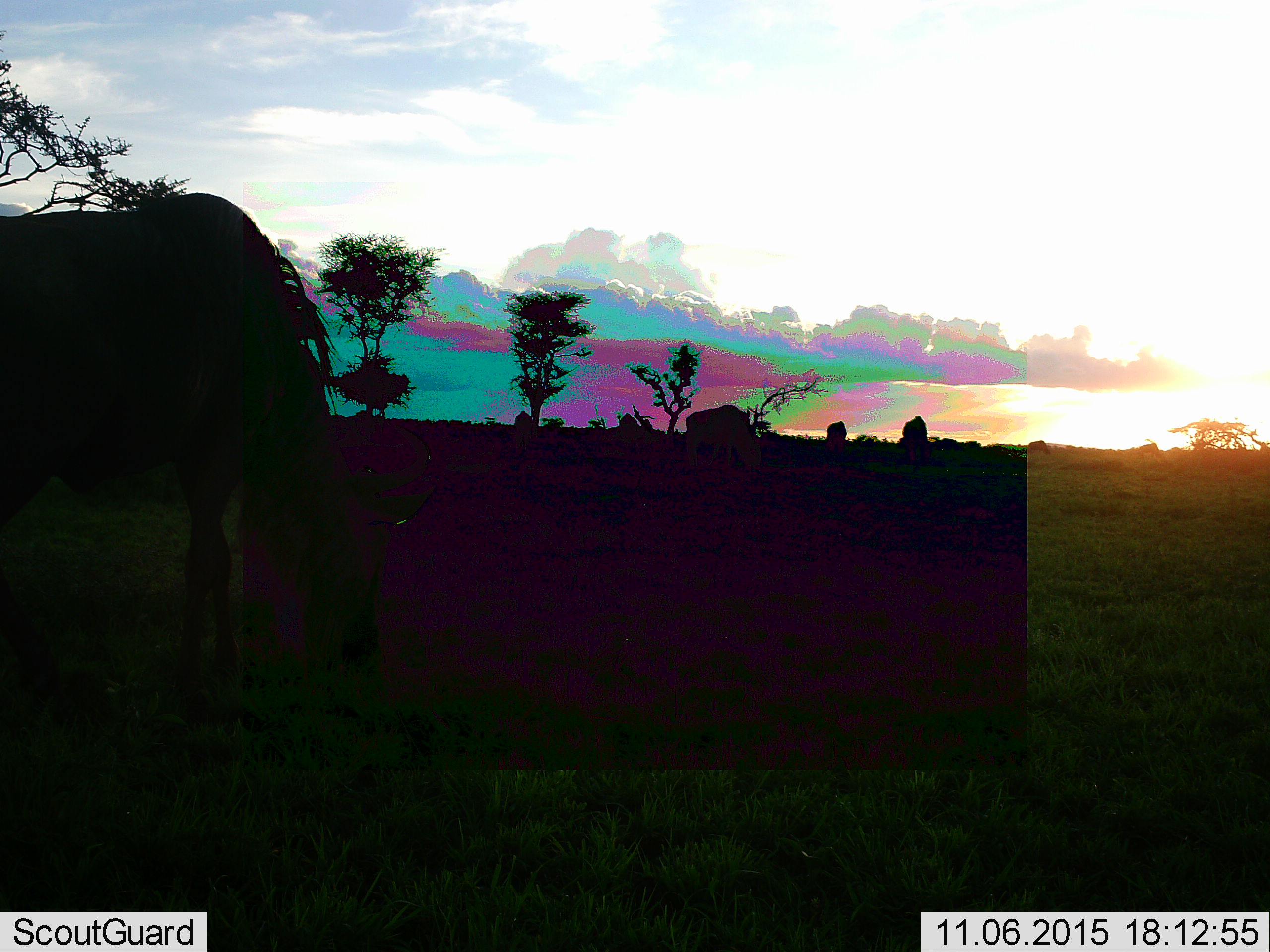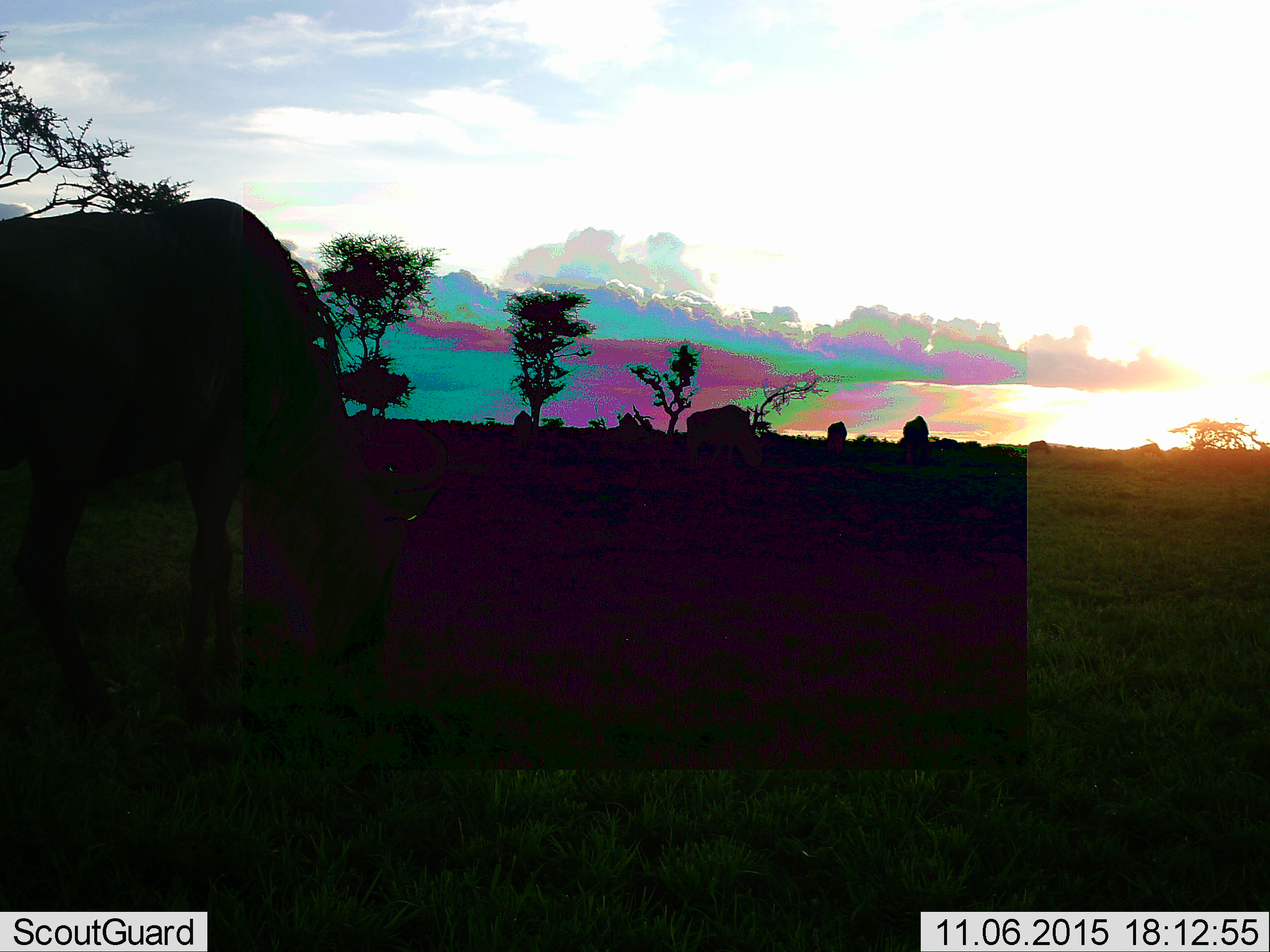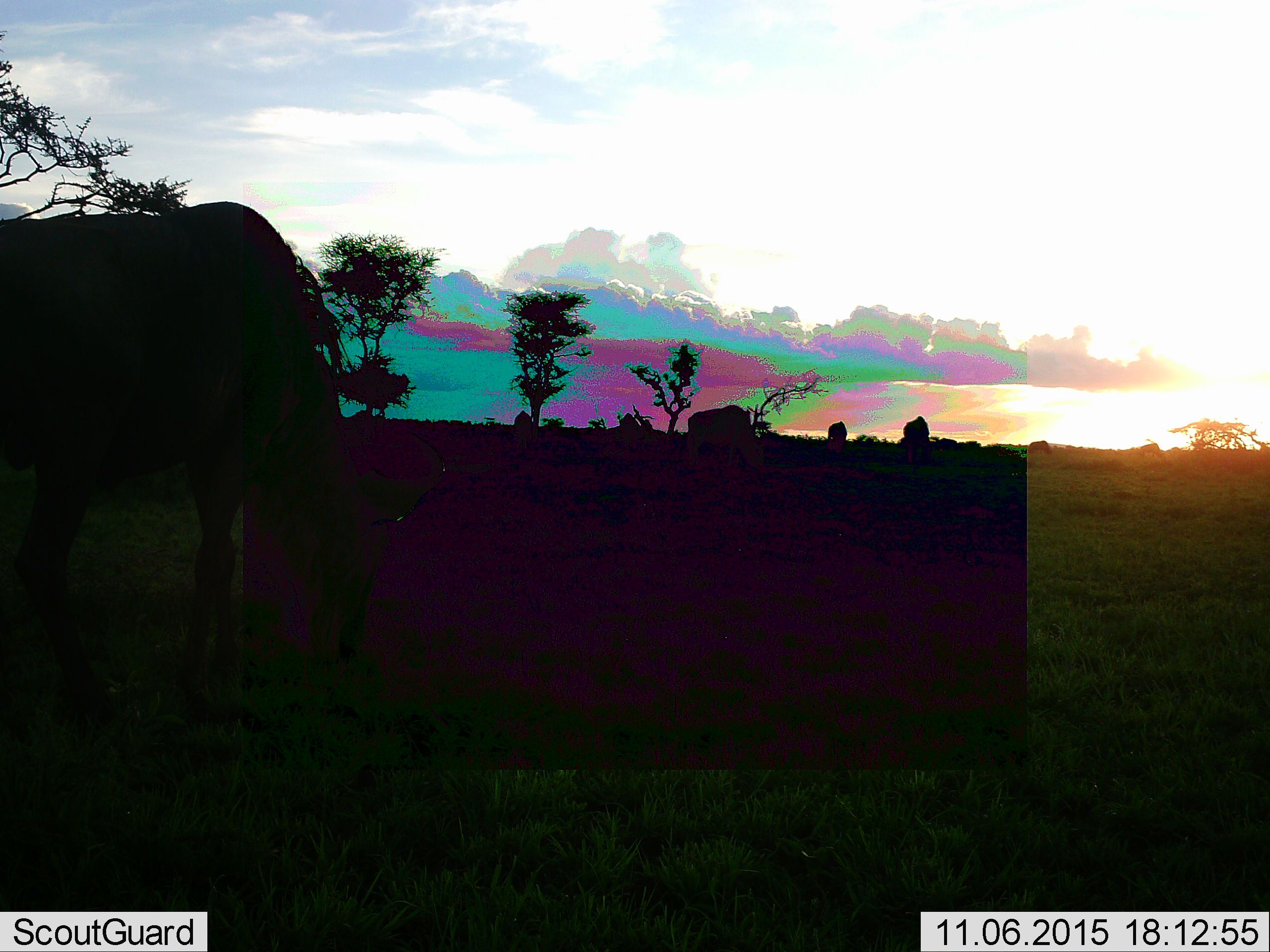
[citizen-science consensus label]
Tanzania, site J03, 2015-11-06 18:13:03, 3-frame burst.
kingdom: Animalia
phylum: Chordata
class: Mammalia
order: Artiodactyla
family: Bovidae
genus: Connochaetes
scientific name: Connochaetes taurinus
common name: blue wildebeest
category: wildebeest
Wildebeest (blue wildebeest) (Connochaetes taurinus), count 7. Behavior (volunteer vote fractions): standing 33%, resting 0%, moving 33%, interacting 0%. Young present (vote fraction): 0%. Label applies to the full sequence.